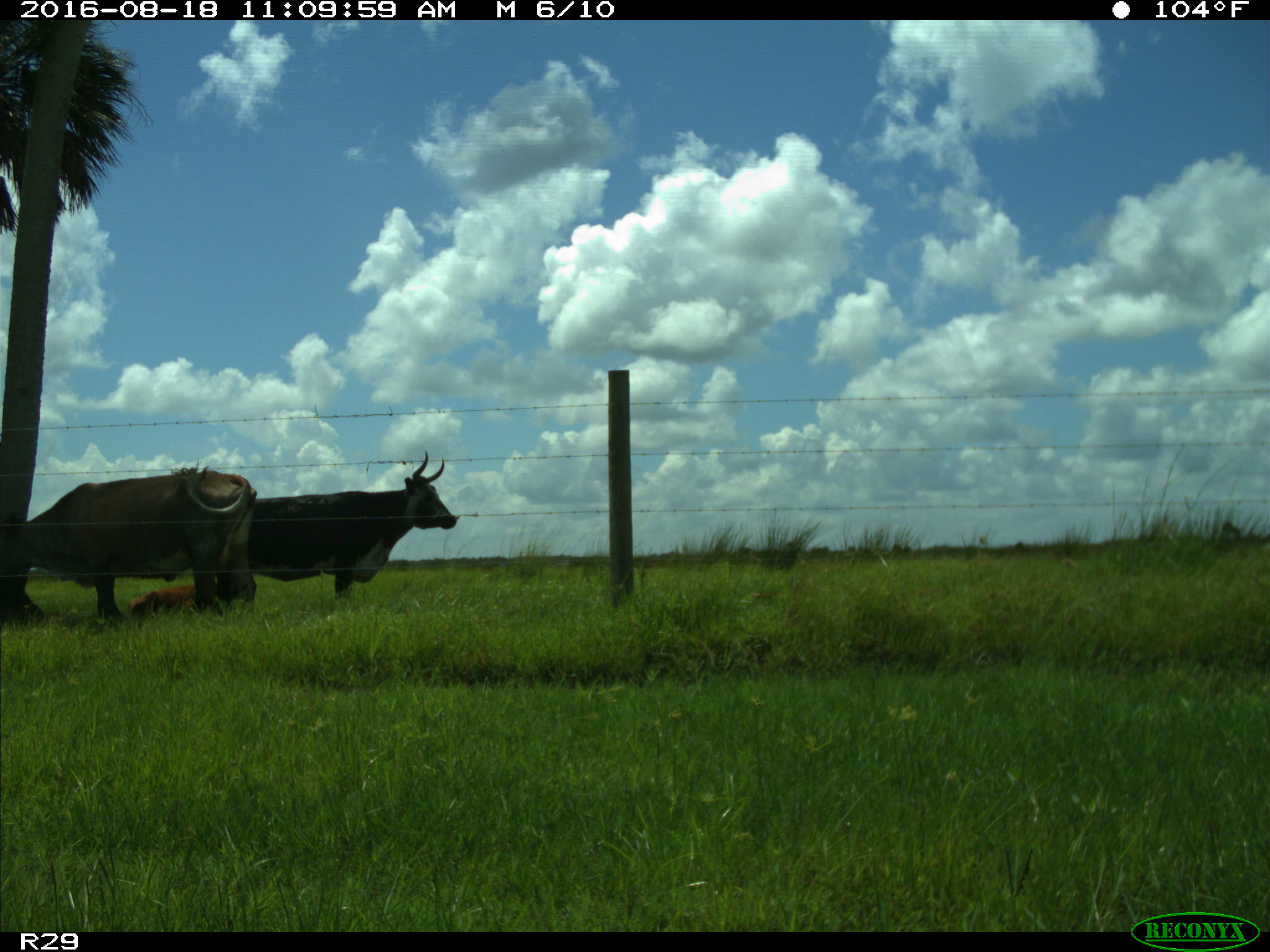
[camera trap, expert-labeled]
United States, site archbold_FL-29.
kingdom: Animalia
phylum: Chordata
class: Mammalia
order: Artiodactyla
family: Bovidae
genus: Bos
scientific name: Bos taurus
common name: domestic cow